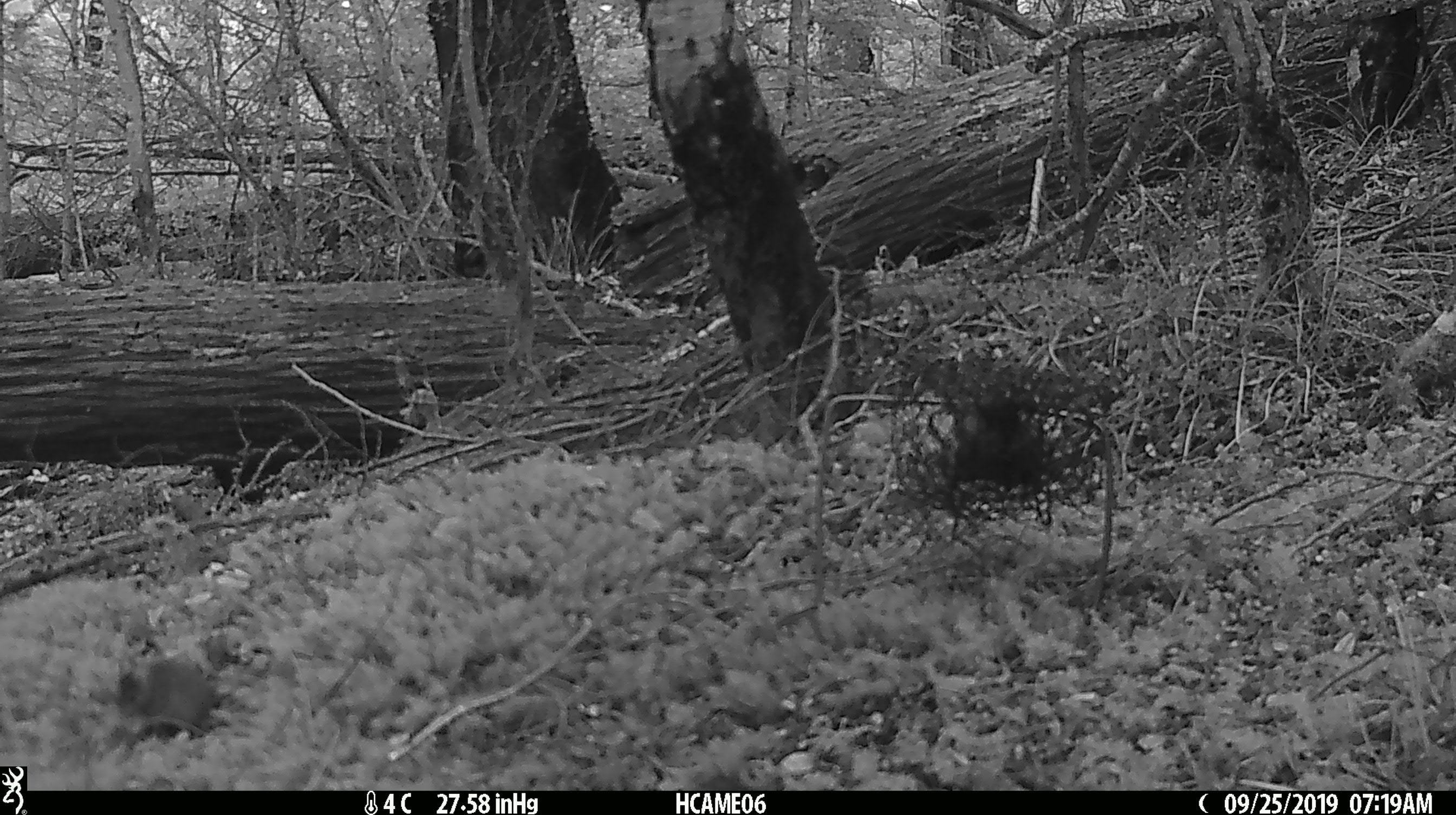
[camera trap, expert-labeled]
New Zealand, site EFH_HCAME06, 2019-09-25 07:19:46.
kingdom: Animalia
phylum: Chordata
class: Mammalia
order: Rodentia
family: Muridae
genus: Mus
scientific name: Mus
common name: mouse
Mouse (Mus).